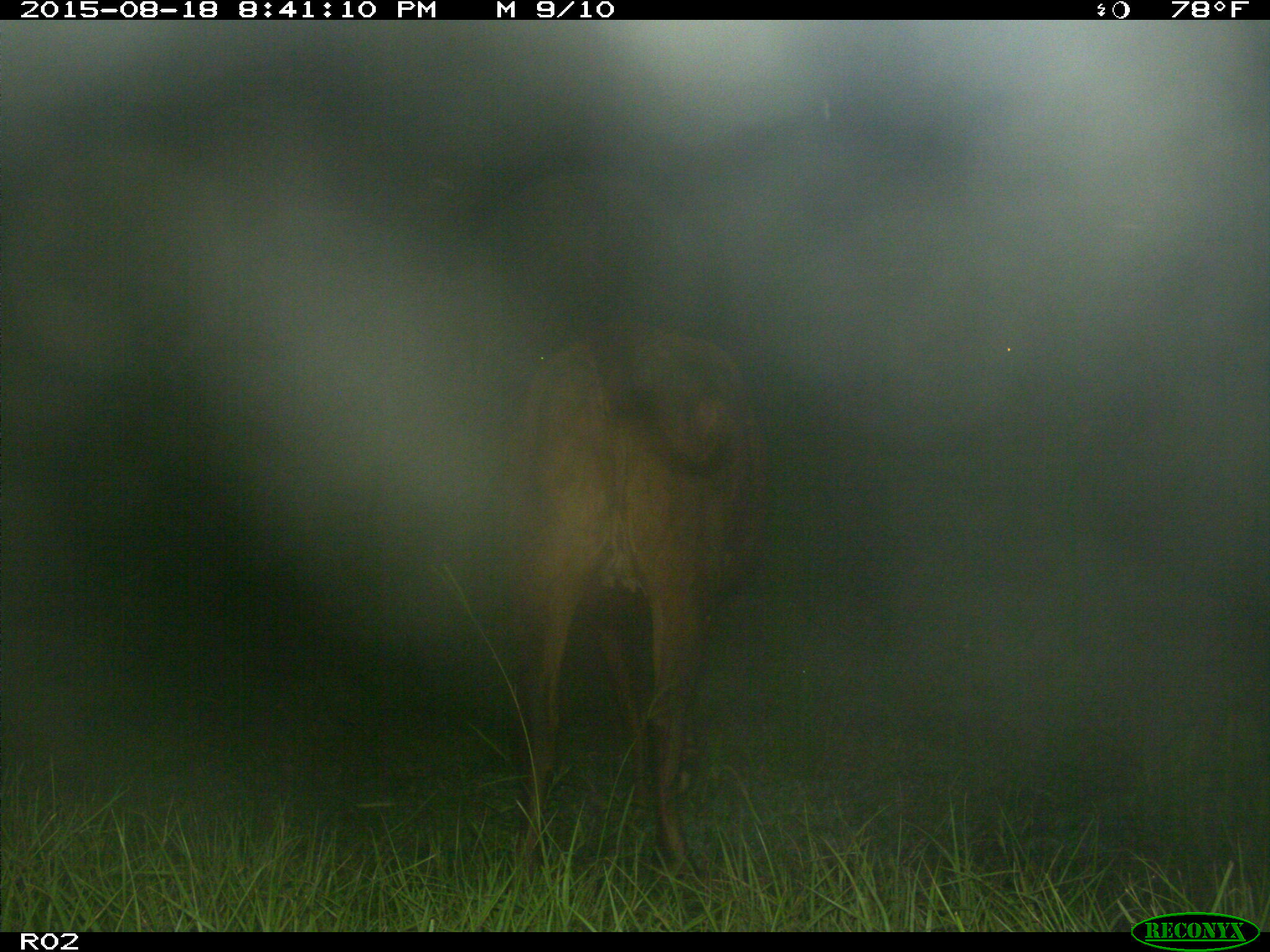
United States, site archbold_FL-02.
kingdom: Animalia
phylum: Chordata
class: Mammalia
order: Artiodactyla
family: Bovidae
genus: Bos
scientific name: Bos taurus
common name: domestic cow